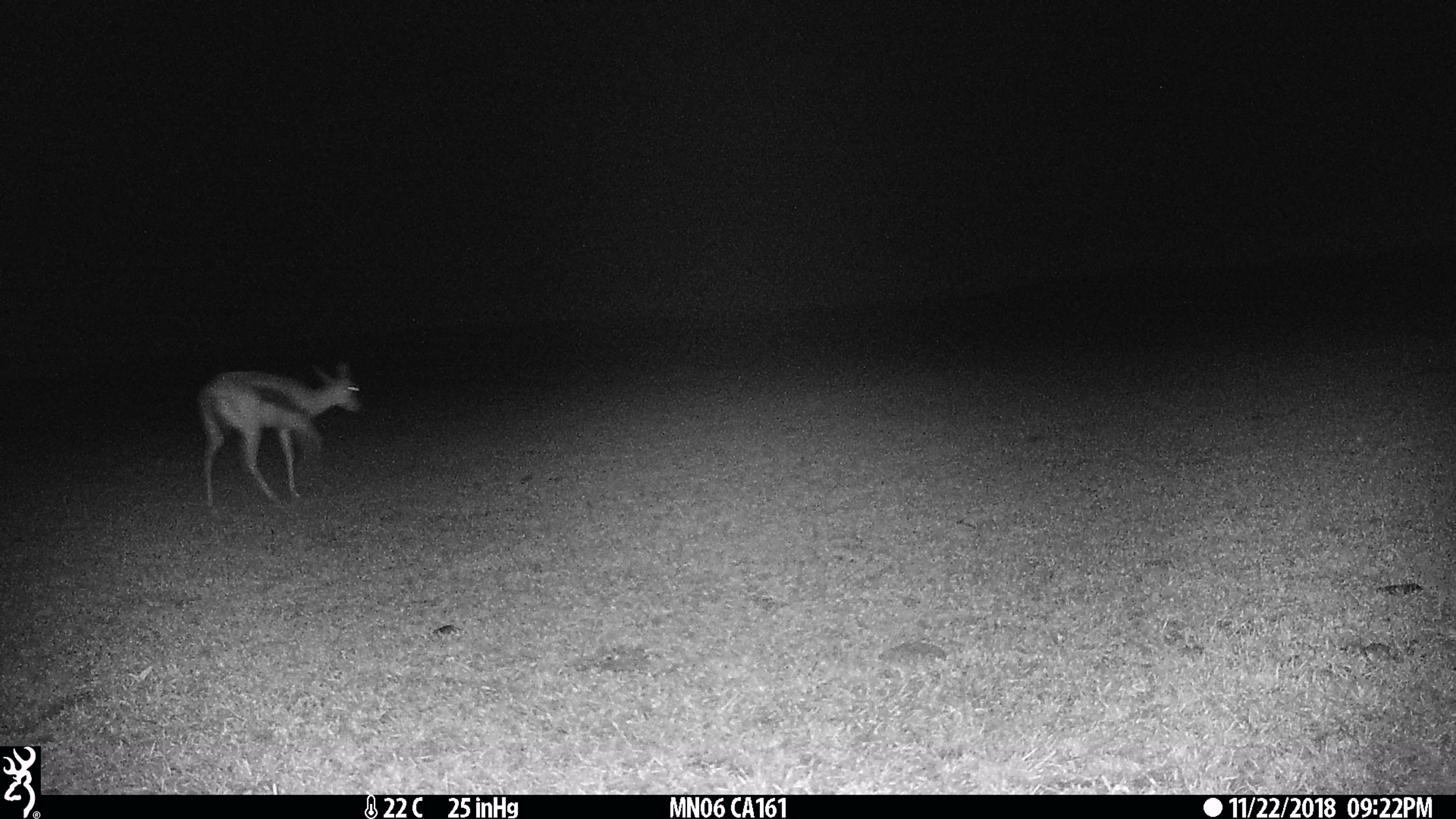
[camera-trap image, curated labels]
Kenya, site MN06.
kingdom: Animalia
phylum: Chordata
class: Mammalia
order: Artiodactyla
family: Bovidae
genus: Eudorcas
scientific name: Eudorcas thomsonii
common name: thomon's gazelle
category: gazelle thomsons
Gazelle thomsons (thomon's gazelle) (Eudorcas thomsonii).